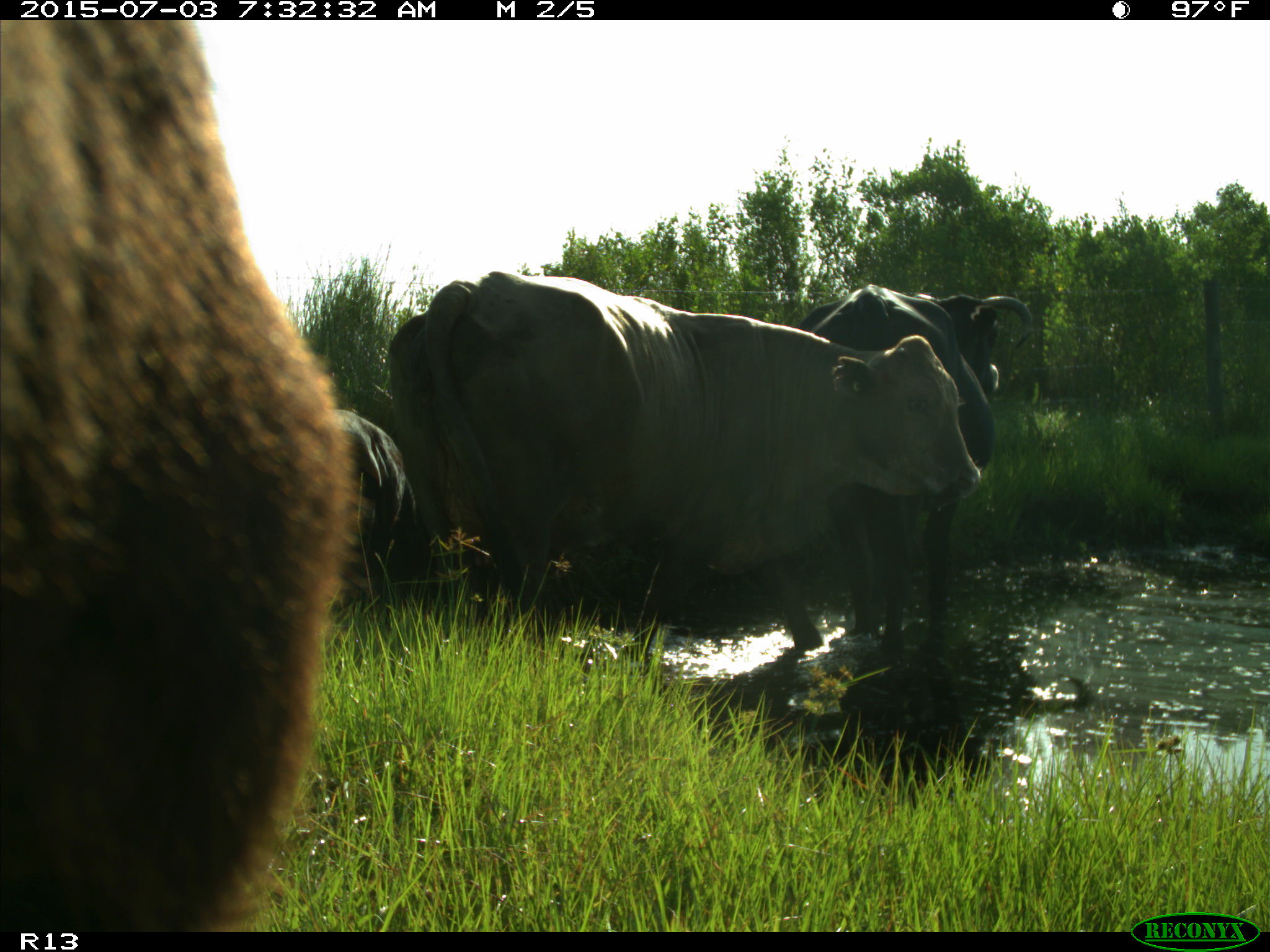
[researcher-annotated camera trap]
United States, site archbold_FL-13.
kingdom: Animalia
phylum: Chordata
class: Mammalia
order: Artiodactyla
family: Bovidae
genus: Bos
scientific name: Bos taurus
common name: domestic cow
Bos taurus (domestic cow).